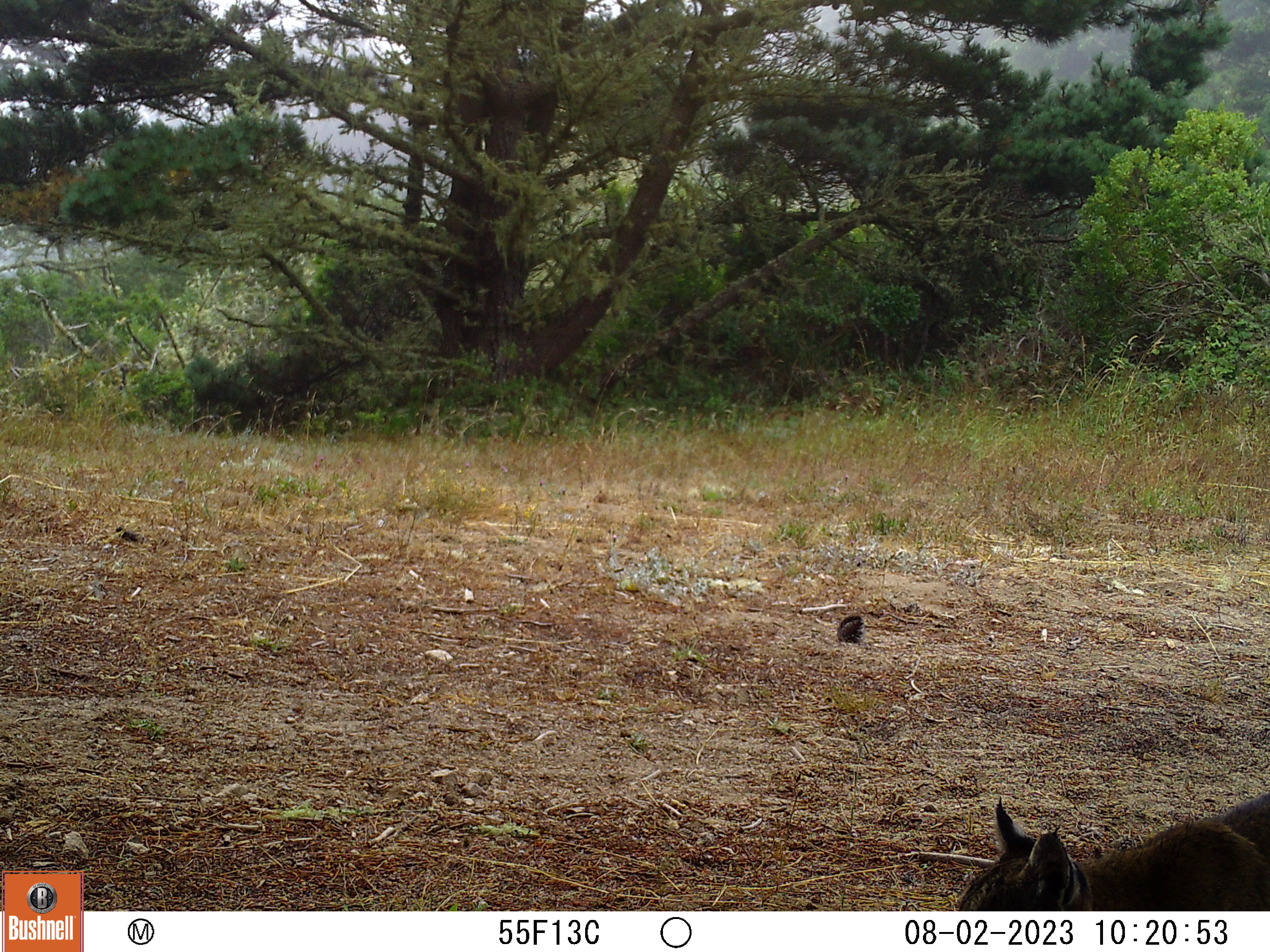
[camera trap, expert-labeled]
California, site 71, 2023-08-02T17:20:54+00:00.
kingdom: Animalia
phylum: Chordata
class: Mammalia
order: Carnivora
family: Felidae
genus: Lynx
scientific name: Lynx rufus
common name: bobcat